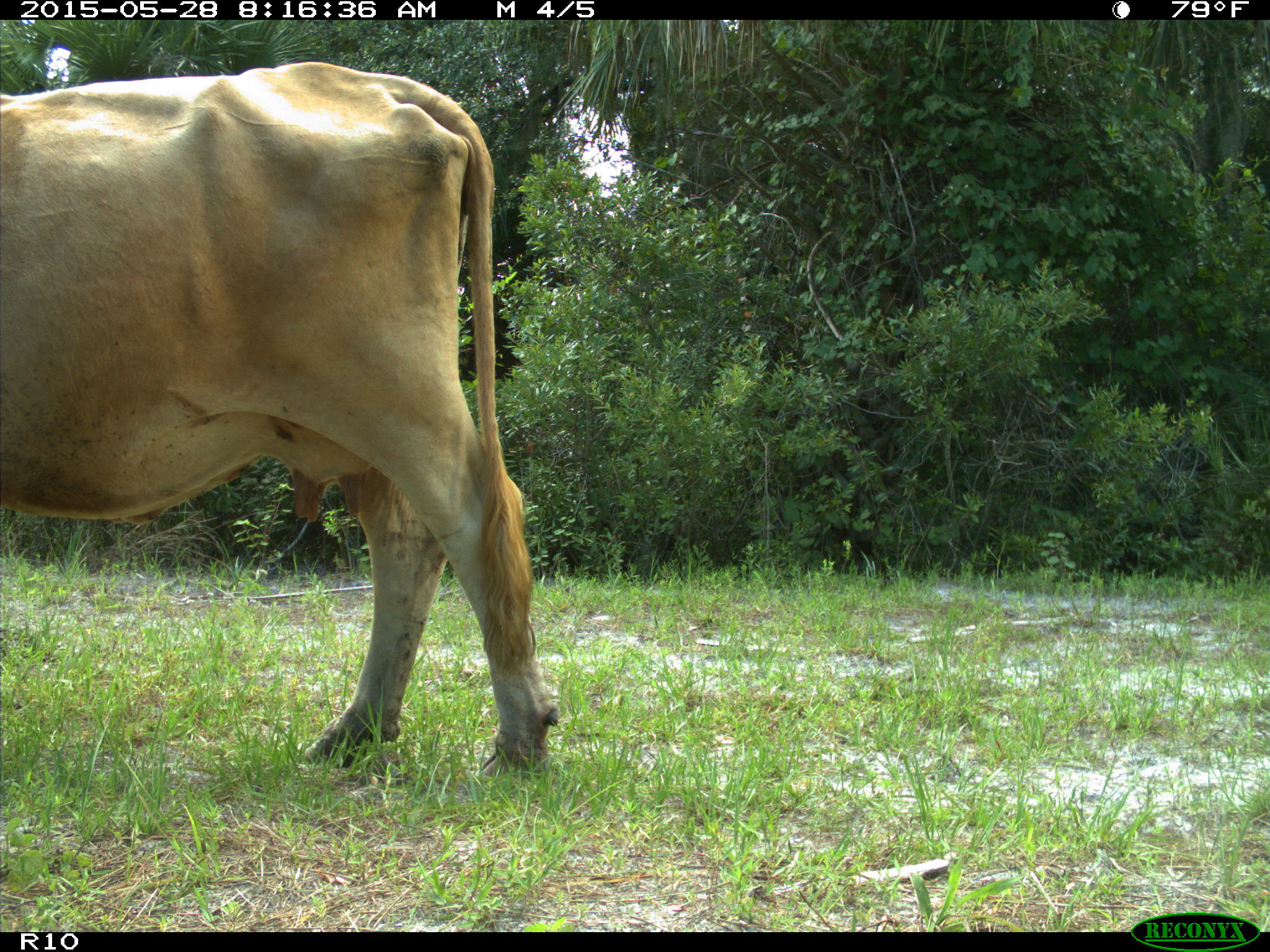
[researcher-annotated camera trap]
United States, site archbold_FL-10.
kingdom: Animalia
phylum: Chordata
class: Mammalia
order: Artiodactyla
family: Bovidae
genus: Bos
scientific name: Bos taurus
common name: domestic cow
Bos taurus (domestic cow).